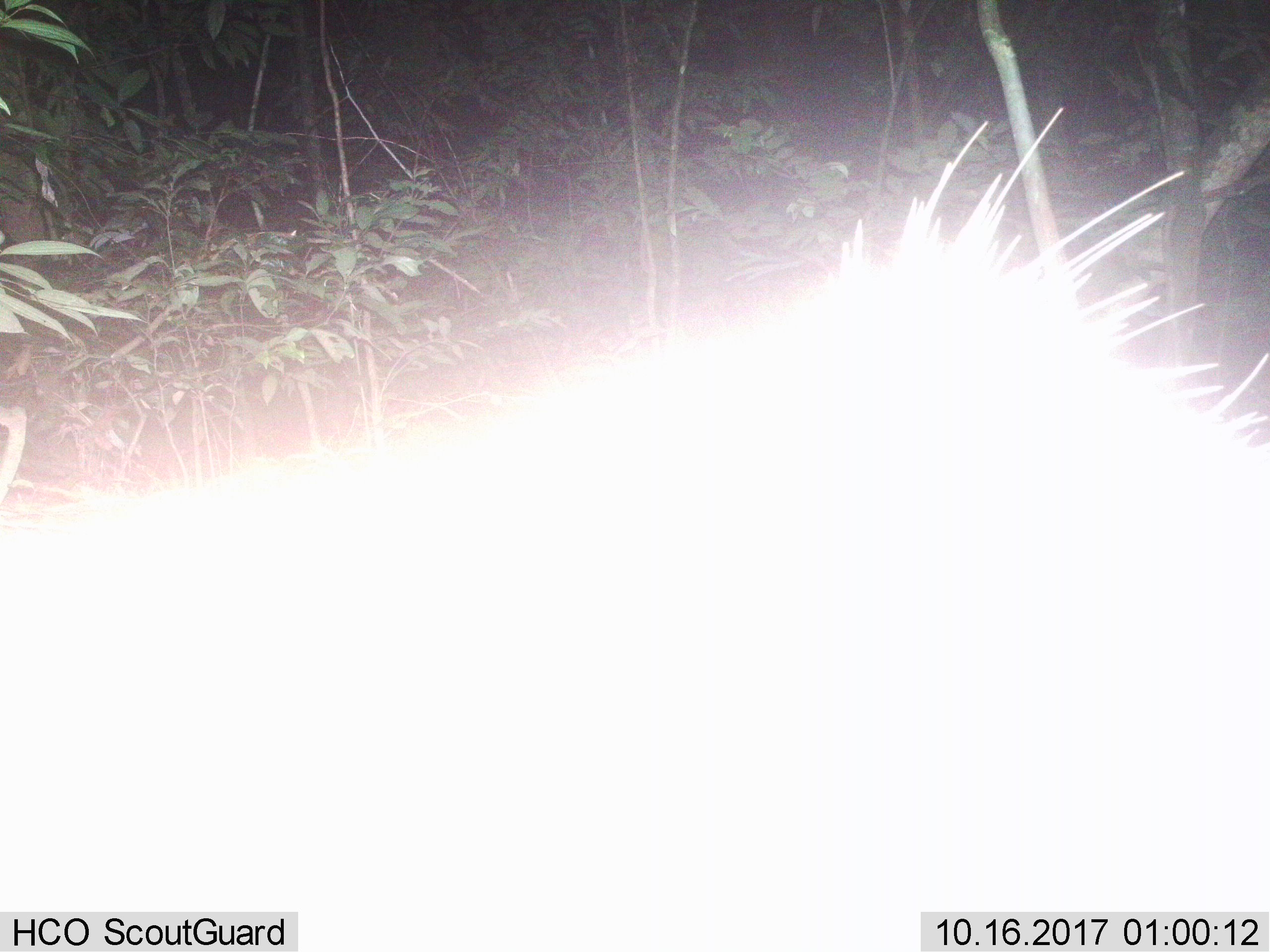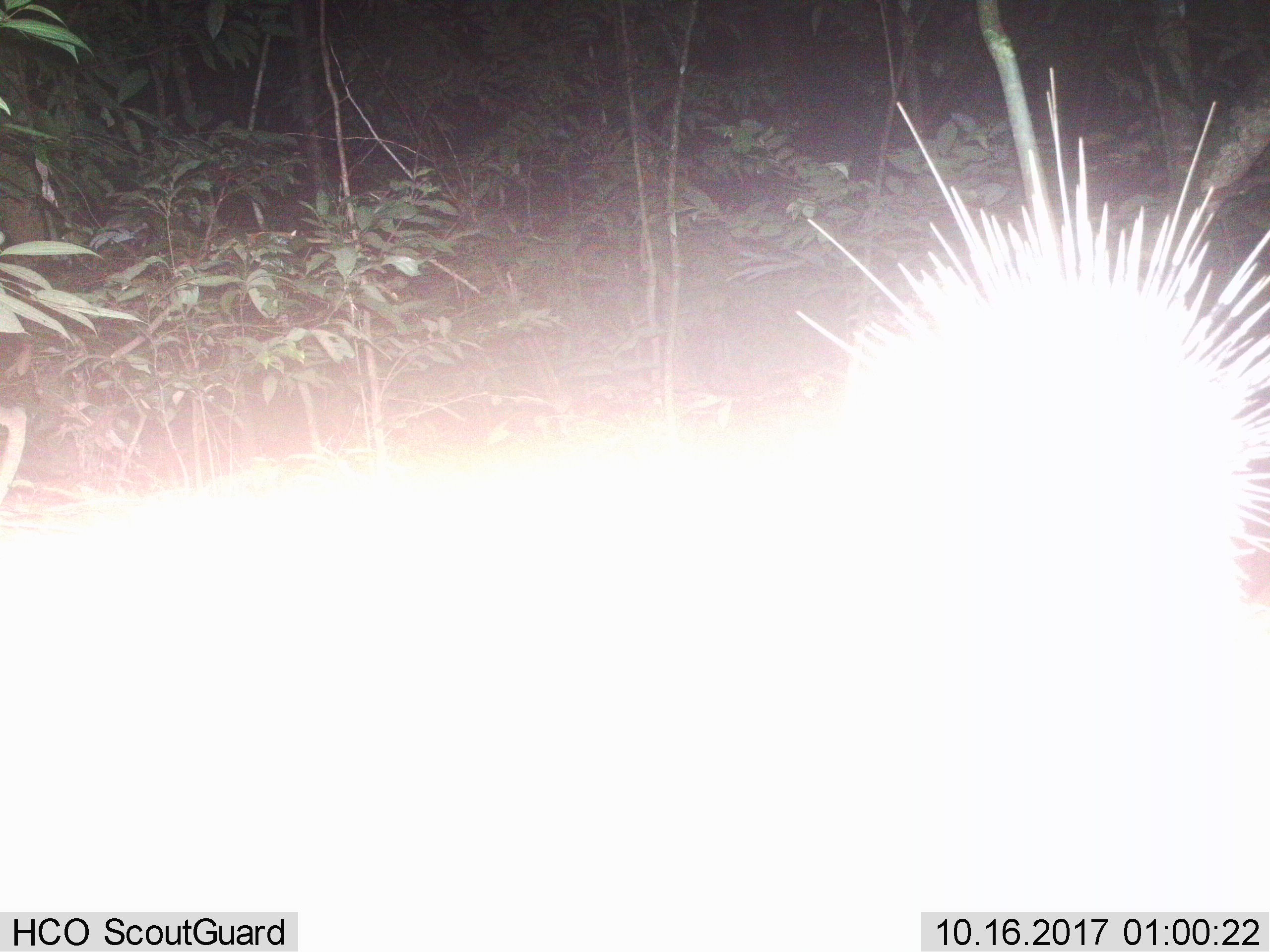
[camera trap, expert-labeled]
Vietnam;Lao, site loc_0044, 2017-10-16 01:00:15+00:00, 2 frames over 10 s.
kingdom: Animalia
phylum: Chordata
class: Mammalia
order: Rodentia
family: Hystricidae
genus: Hystrix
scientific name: Hystrix brachyura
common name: malayan porcupine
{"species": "malayan porcupine (Hystrix brachyura)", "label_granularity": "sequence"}